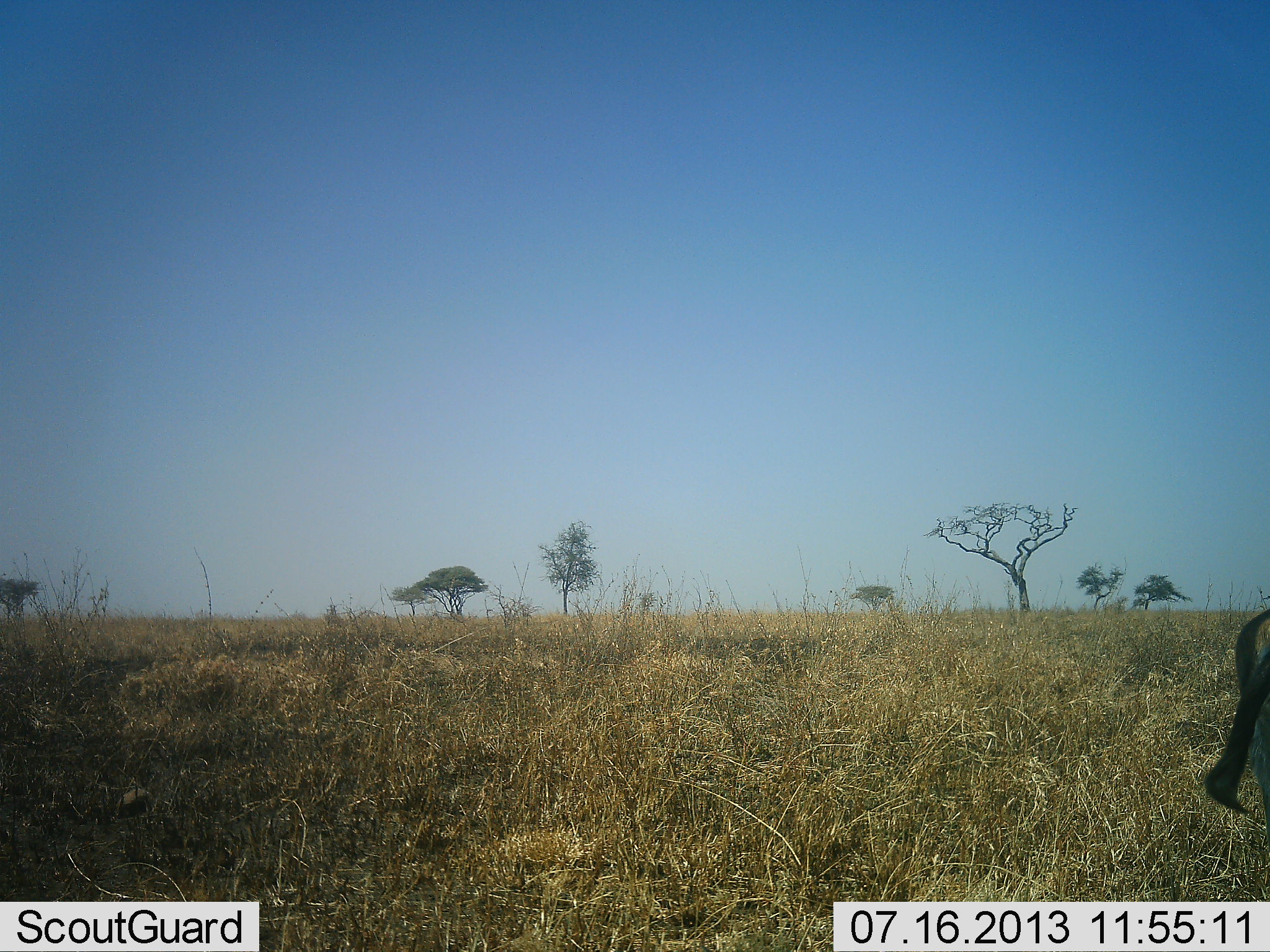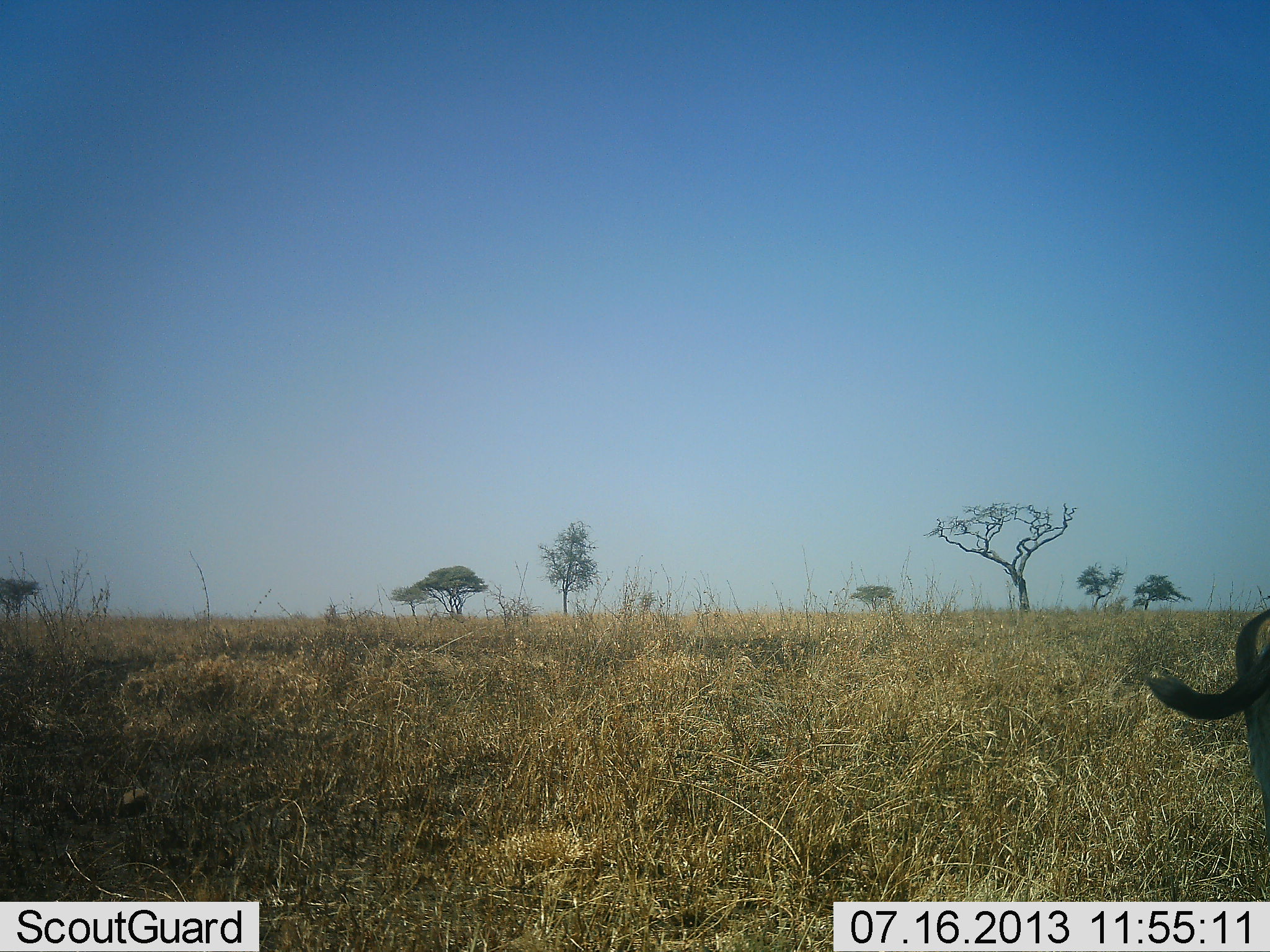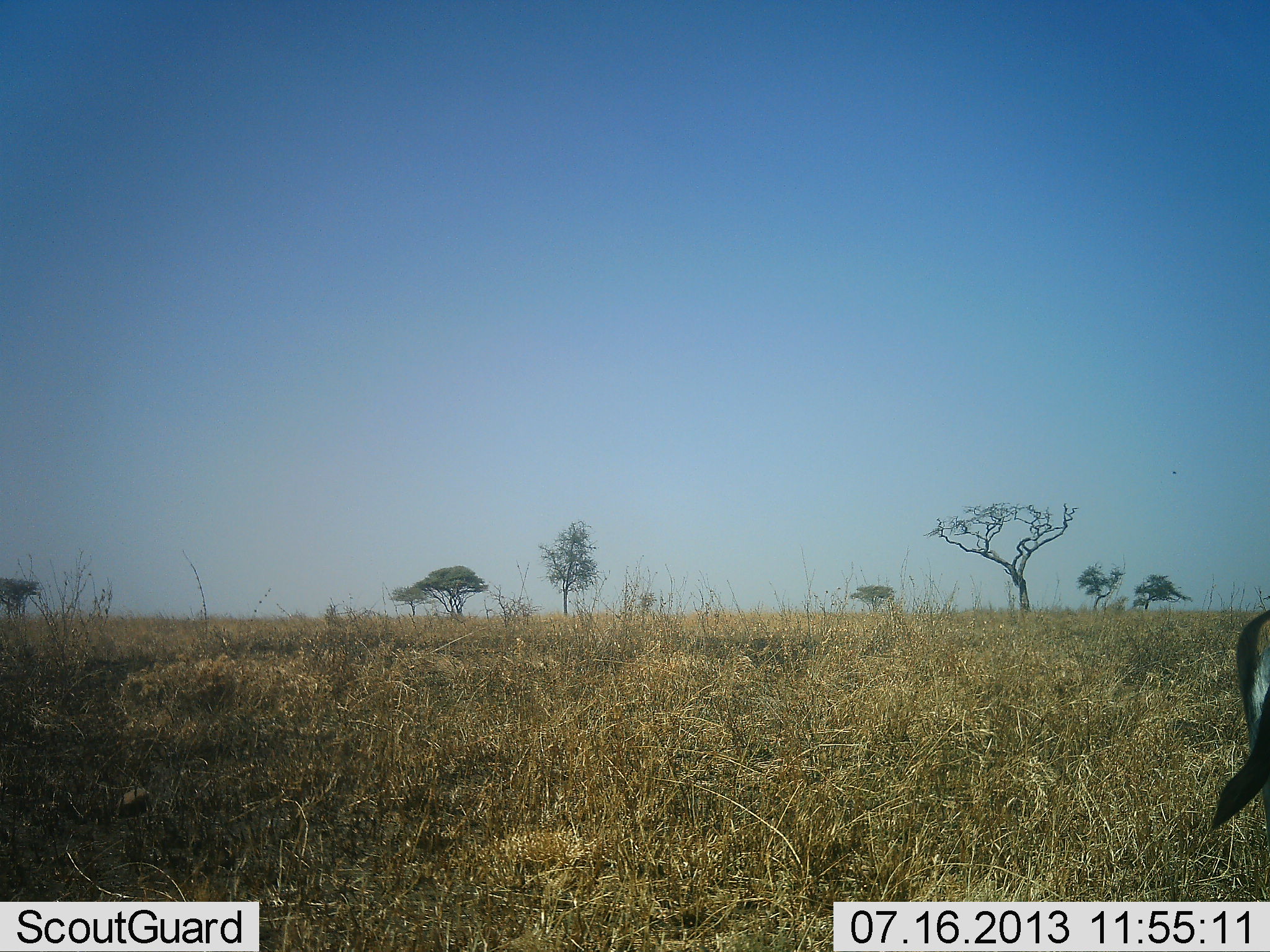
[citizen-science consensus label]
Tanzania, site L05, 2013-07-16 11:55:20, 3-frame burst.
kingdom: Animalia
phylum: Chordata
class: Mammalia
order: Artiodactyla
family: Bovidae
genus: Eudorcas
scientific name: Eudorcas thomsonii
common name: thomson's gazelle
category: gazellethomsons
Gazellethomsons (thomson's gazelle) (Eudorcas thomsonii), count 1. Behavior (volunteer vote fractions): standing 100%, resting 0%, moving 12%, interacting 0%. Young present (vote fraction): 0%. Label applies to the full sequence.